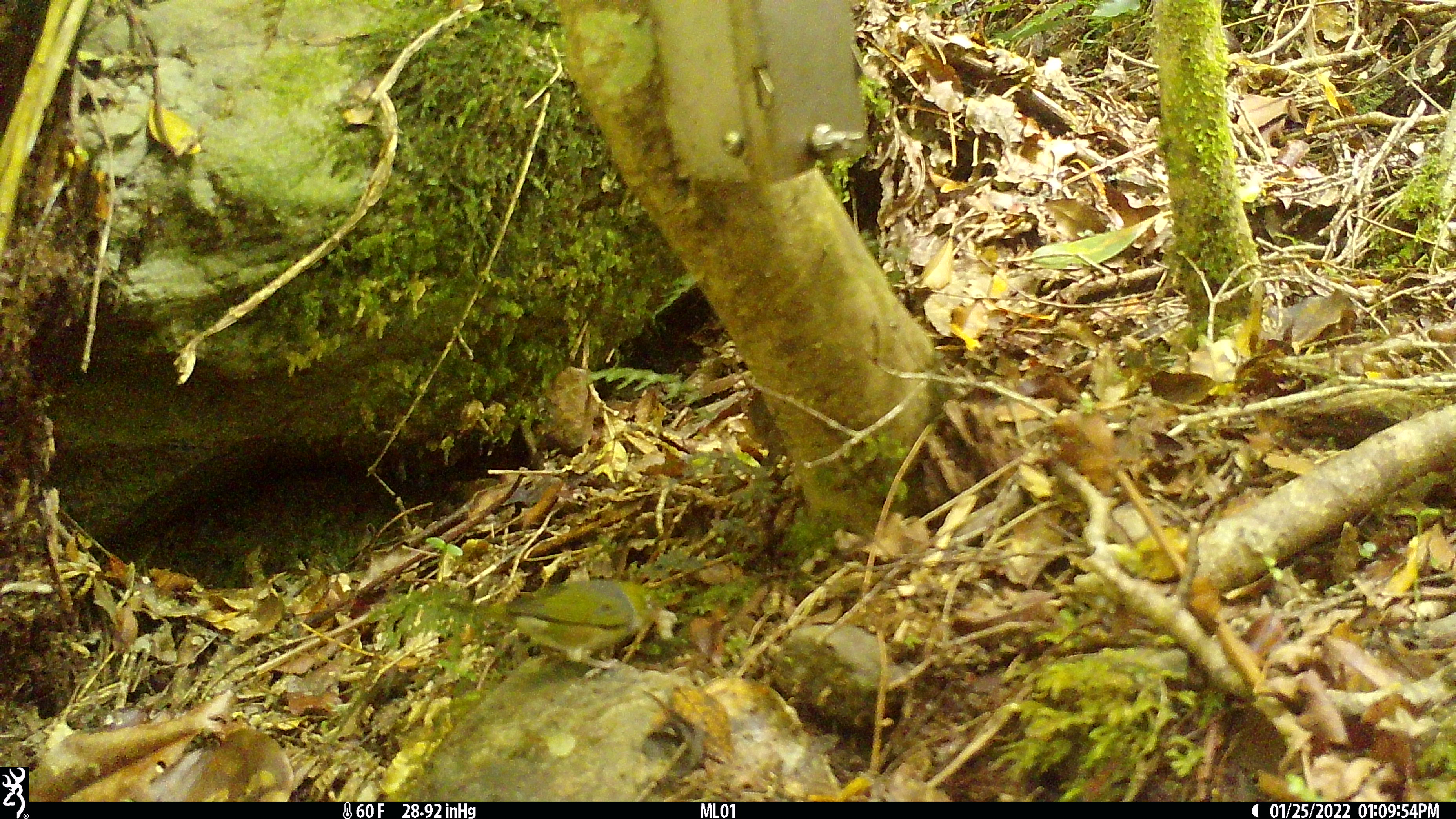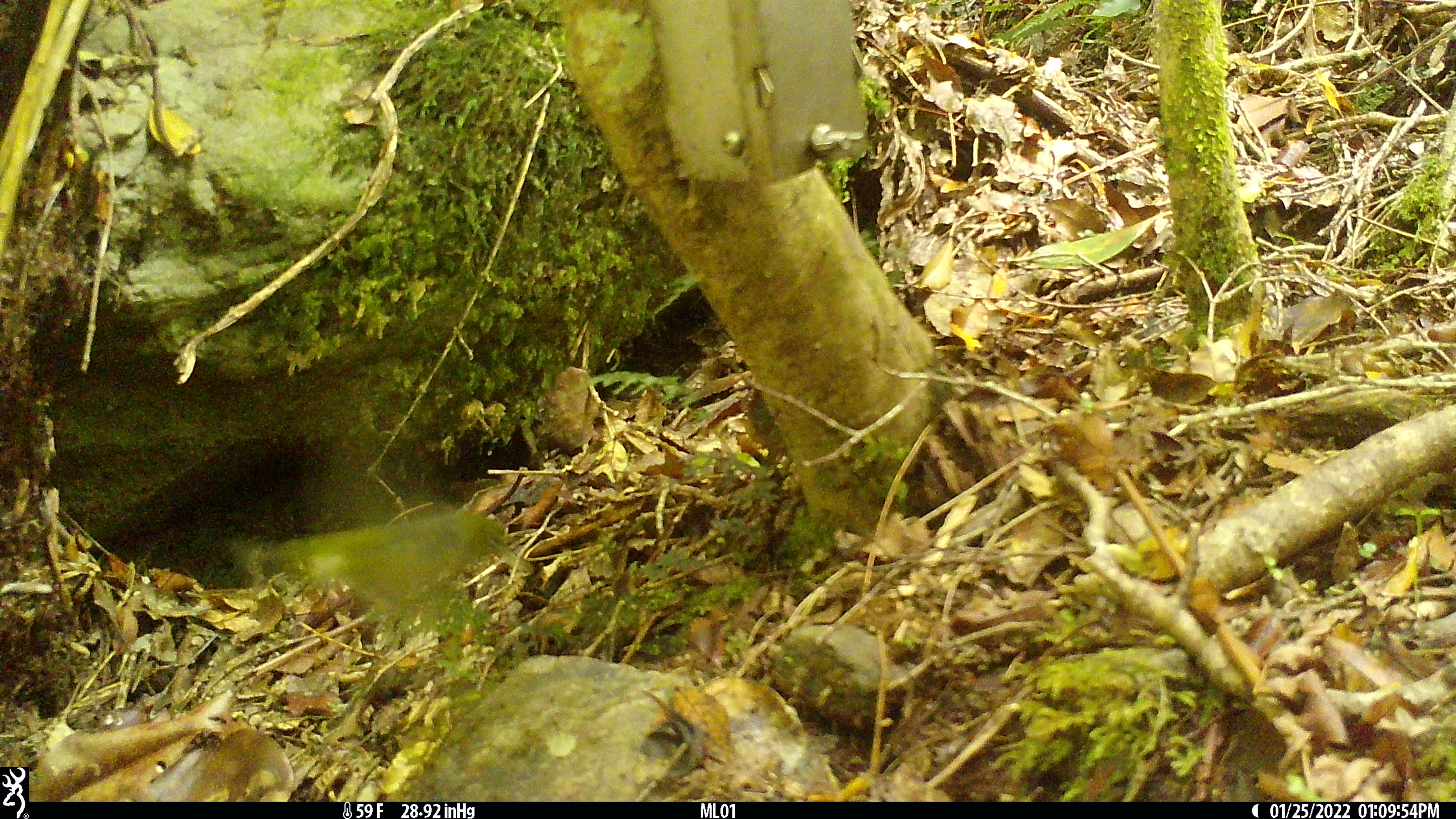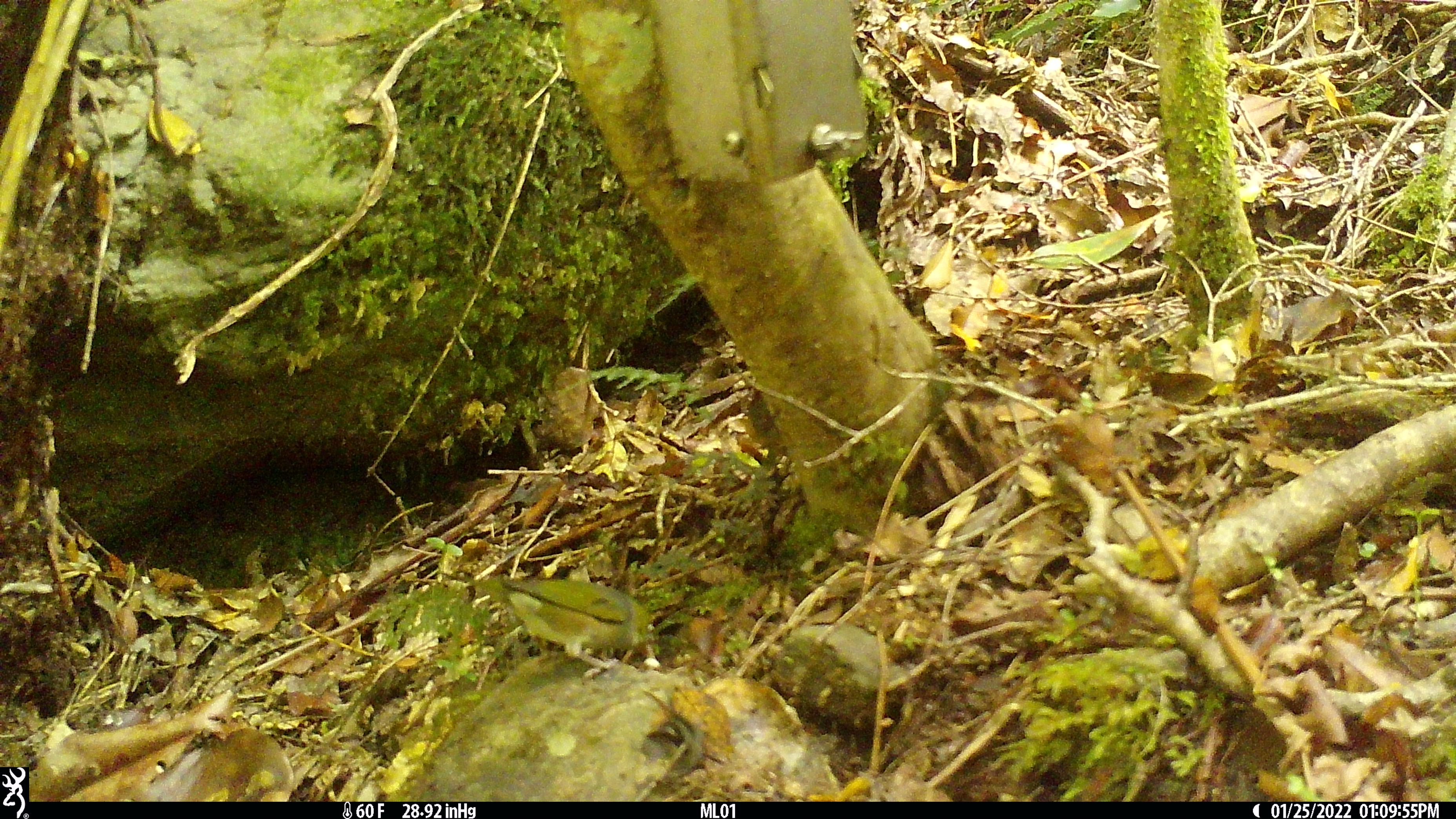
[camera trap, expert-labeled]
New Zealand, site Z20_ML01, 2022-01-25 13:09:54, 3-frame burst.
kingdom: Animalia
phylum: Chordata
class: Aves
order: Passeriformes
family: Zosteropidae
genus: Zosterops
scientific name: Zosterops lateralis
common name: silvereye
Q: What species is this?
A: Silvereye (Zosterops lateralis).